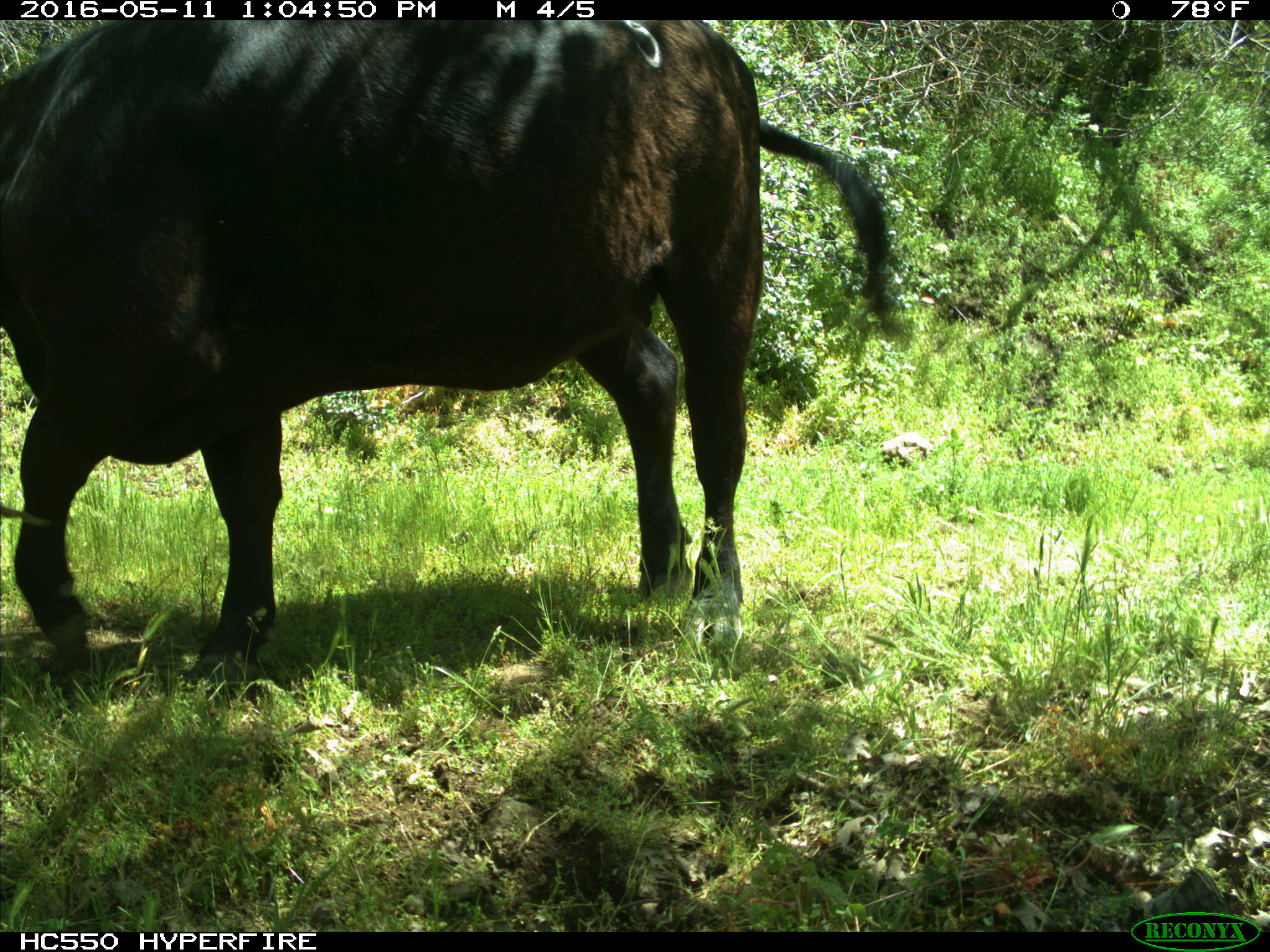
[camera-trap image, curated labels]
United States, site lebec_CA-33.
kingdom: Animalia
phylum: Chordata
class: Mammalia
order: Artiodactyla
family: Bovidae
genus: Bos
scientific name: Bos taurus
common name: domestic cow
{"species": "Bos taurus (domestic cow)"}